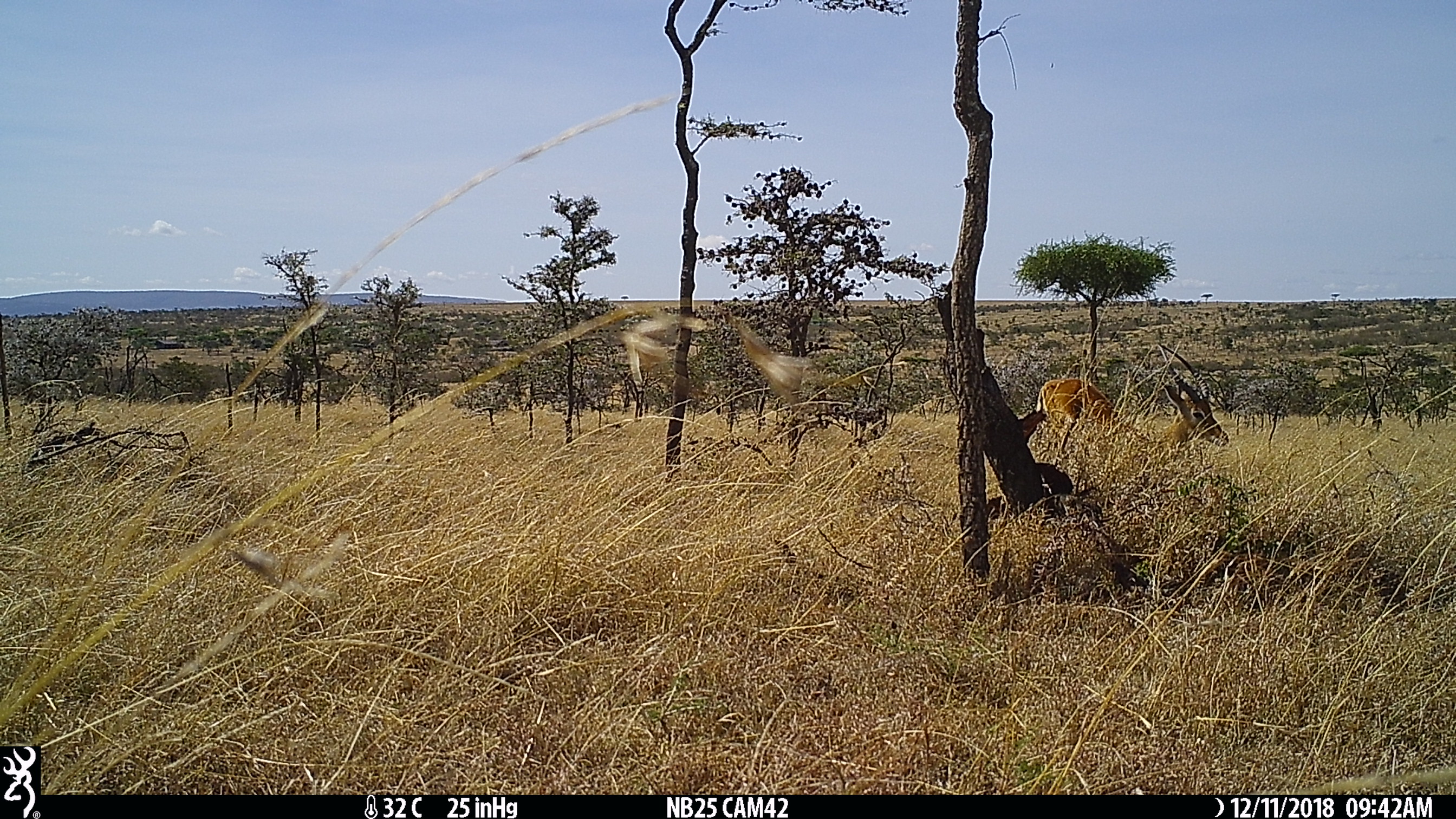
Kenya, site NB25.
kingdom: Animalia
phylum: Chordata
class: Mammalia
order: Artiodactyla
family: Bovidae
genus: Aepyceros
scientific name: Aepyceros melampus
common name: impala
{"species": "impala (Aepyceros melampus)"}